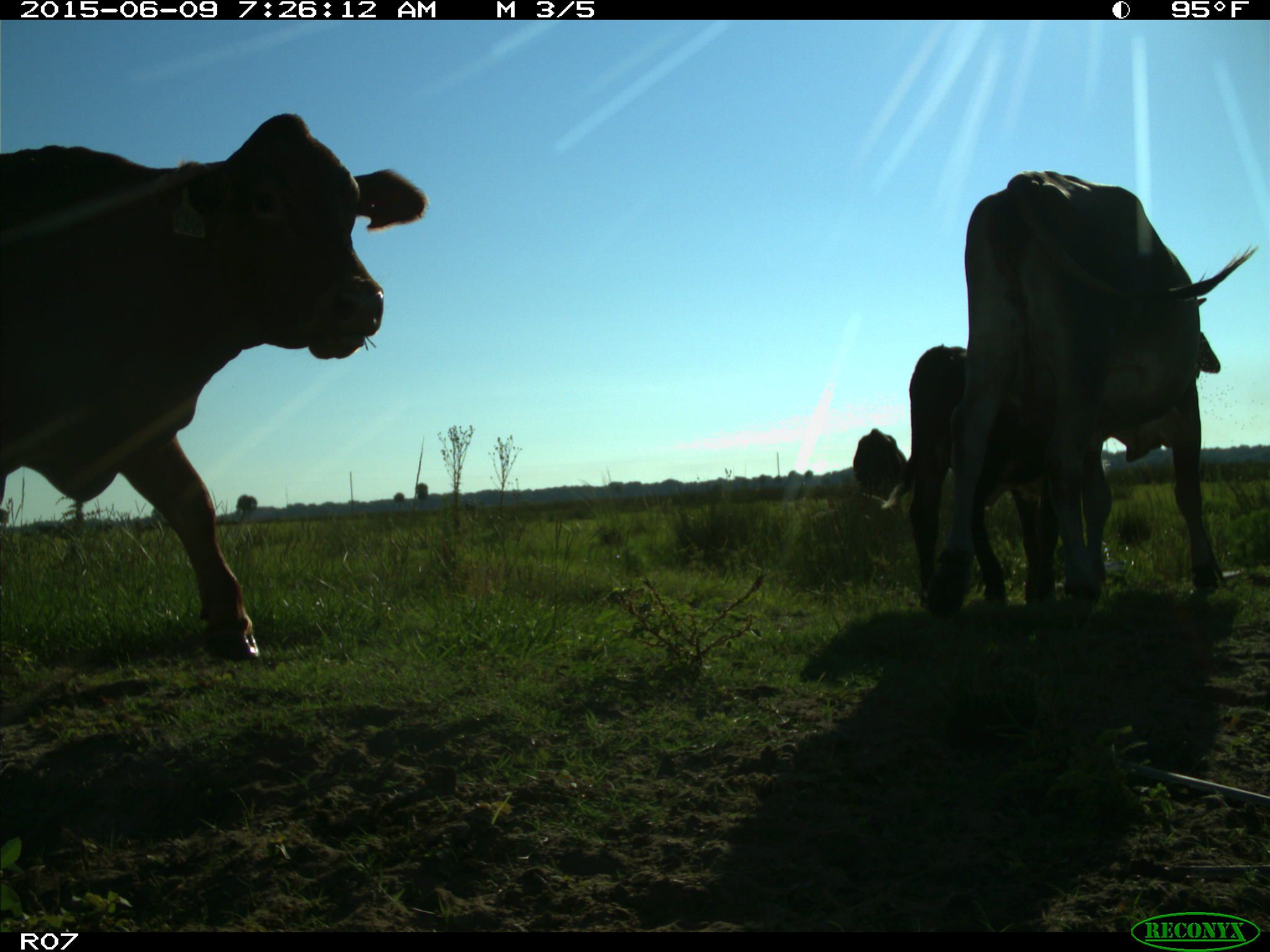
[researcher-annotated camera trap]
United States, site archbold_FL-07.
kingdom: Animalia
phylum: Chordata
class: Mammalia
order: Artiodactyla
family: Bovidae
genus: Bos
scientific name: Bos taurus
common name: domestic cow